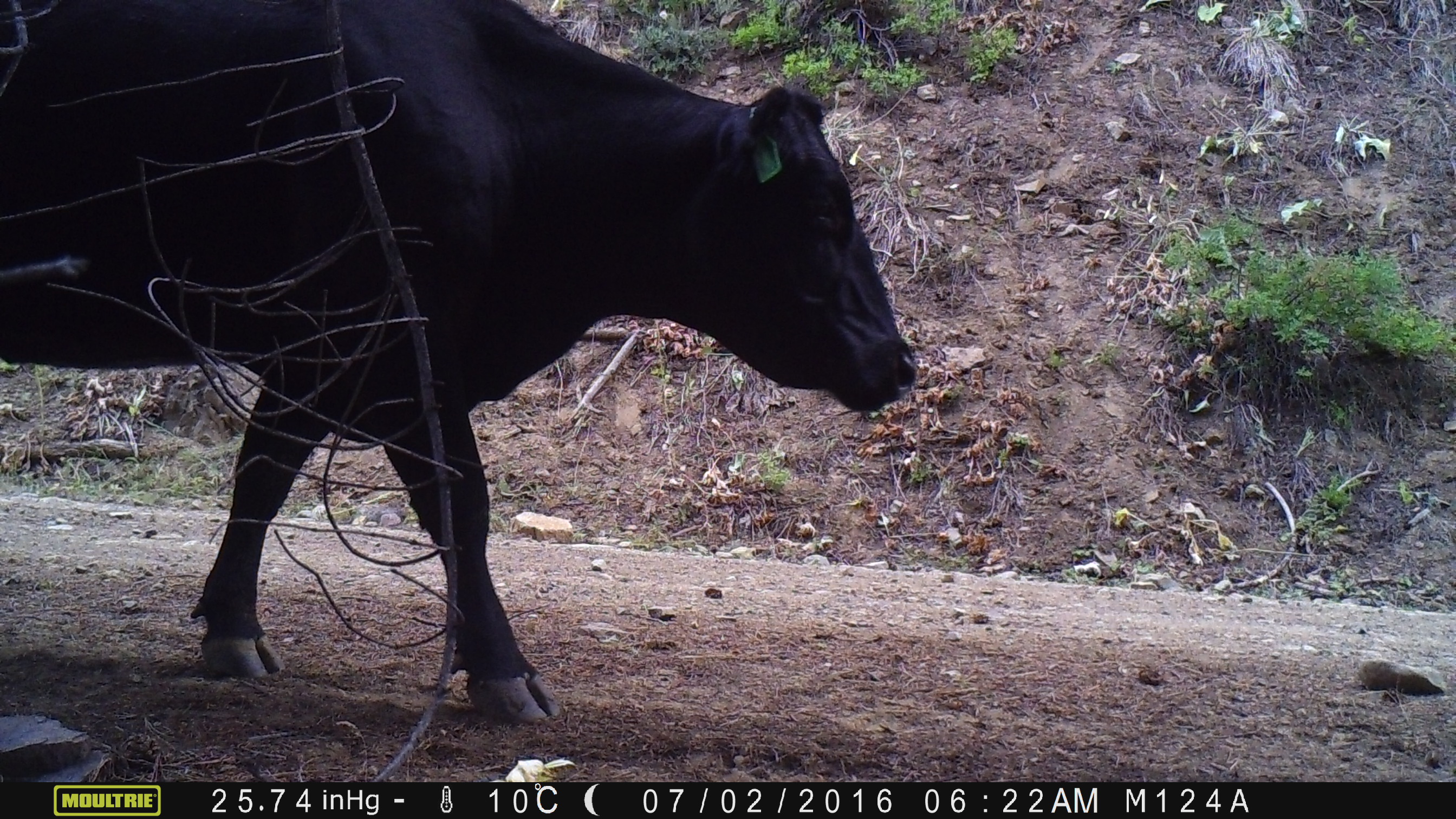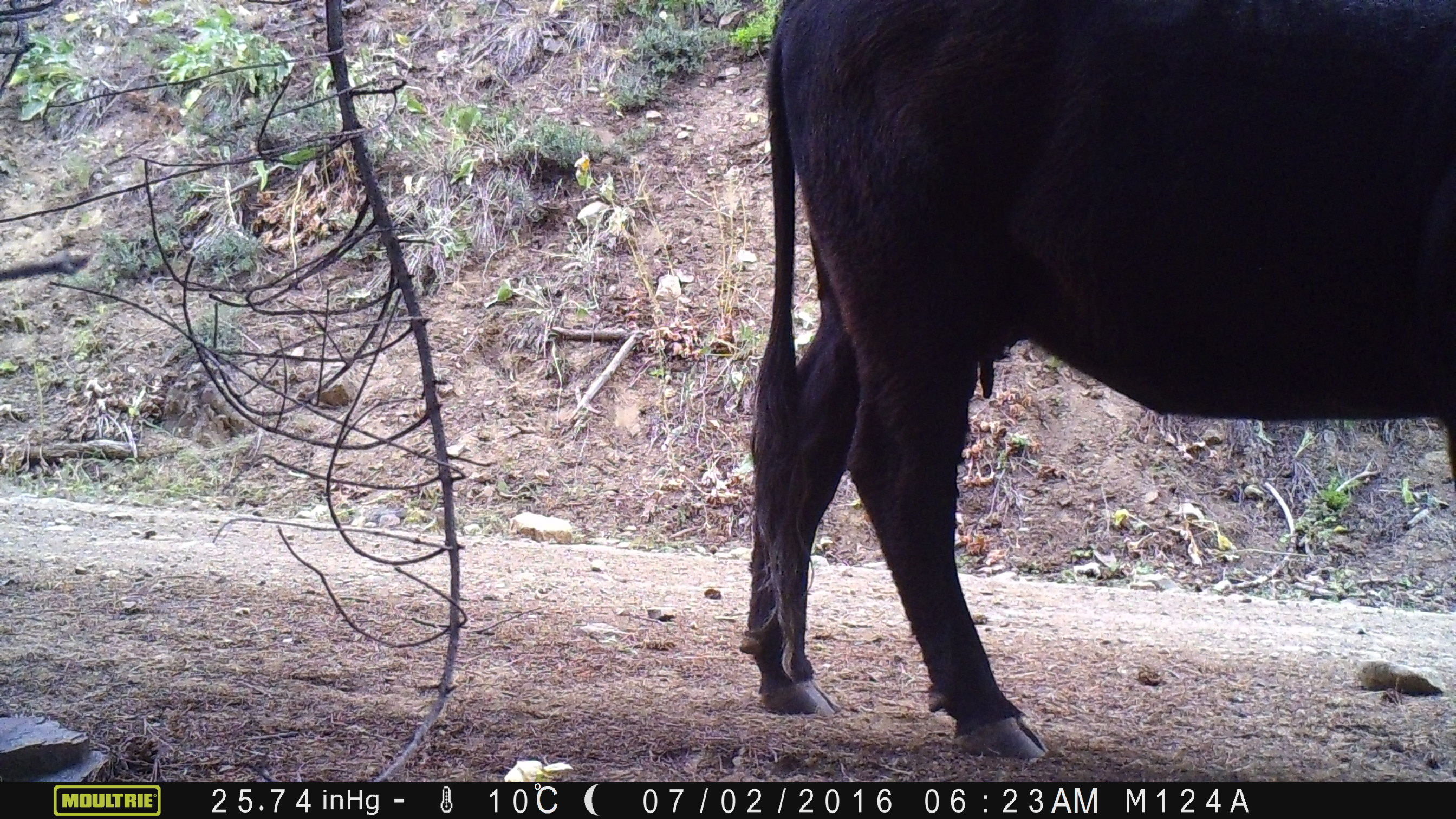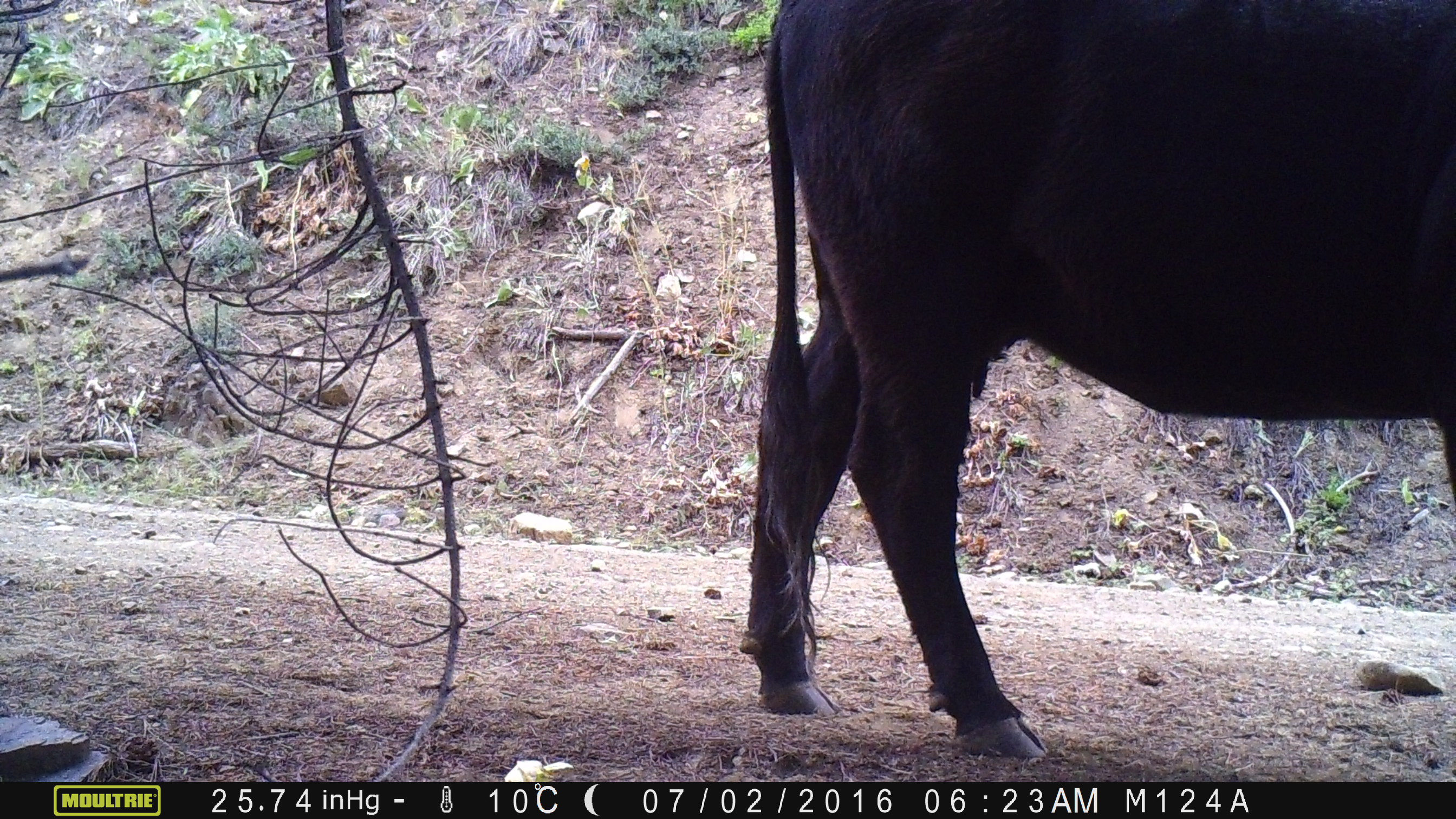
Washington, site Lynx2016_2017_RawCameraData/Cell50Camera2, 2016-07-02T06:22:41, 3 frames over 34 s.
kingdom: Animalia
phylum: Chordata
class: Mammalia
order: Artiodactyla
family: Bovidae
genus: Bos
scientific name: Bos taurus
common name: domestic cattle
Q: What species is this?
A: Domestic cattle (Bos taurus).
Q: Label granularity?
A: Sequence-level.